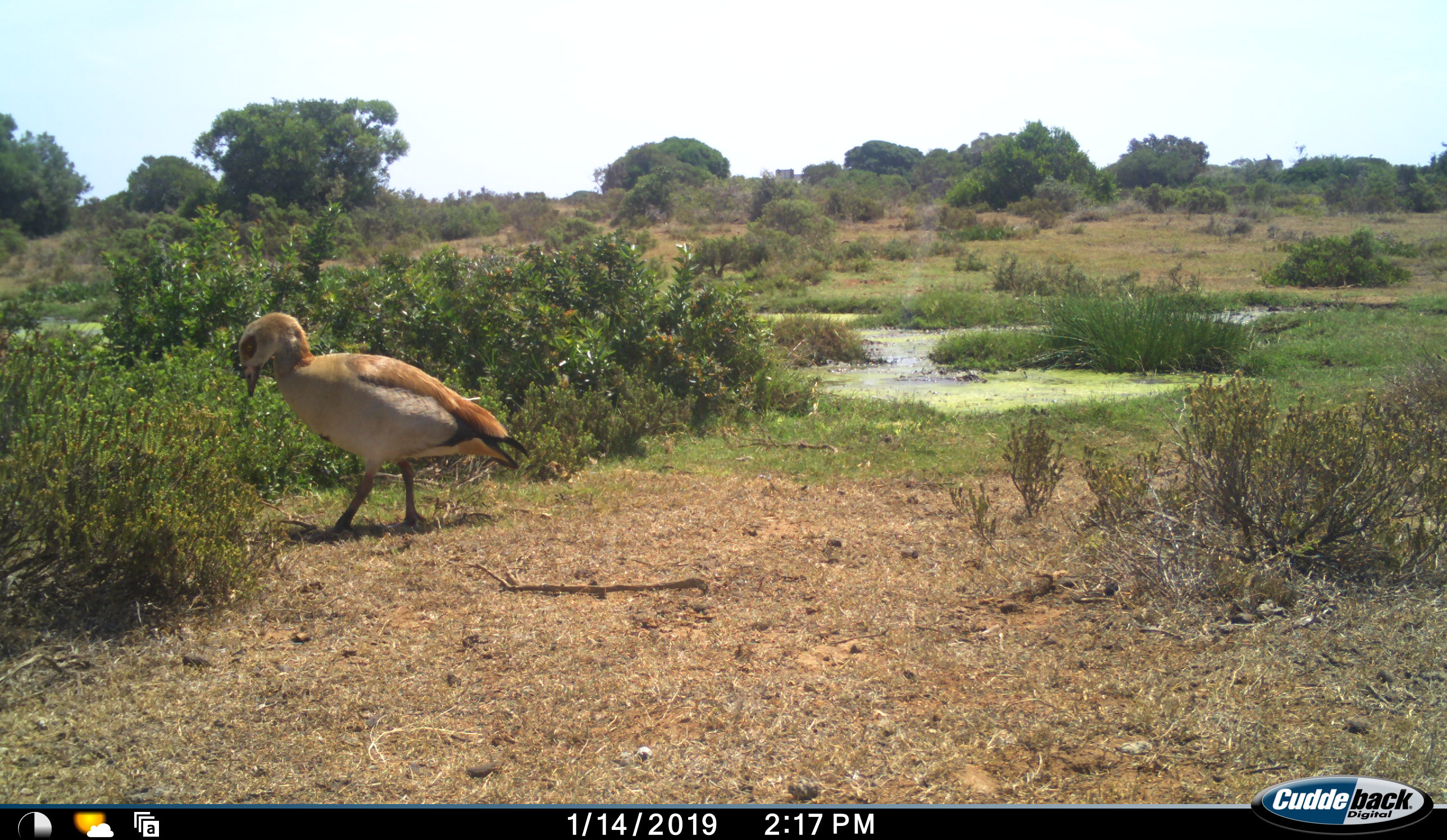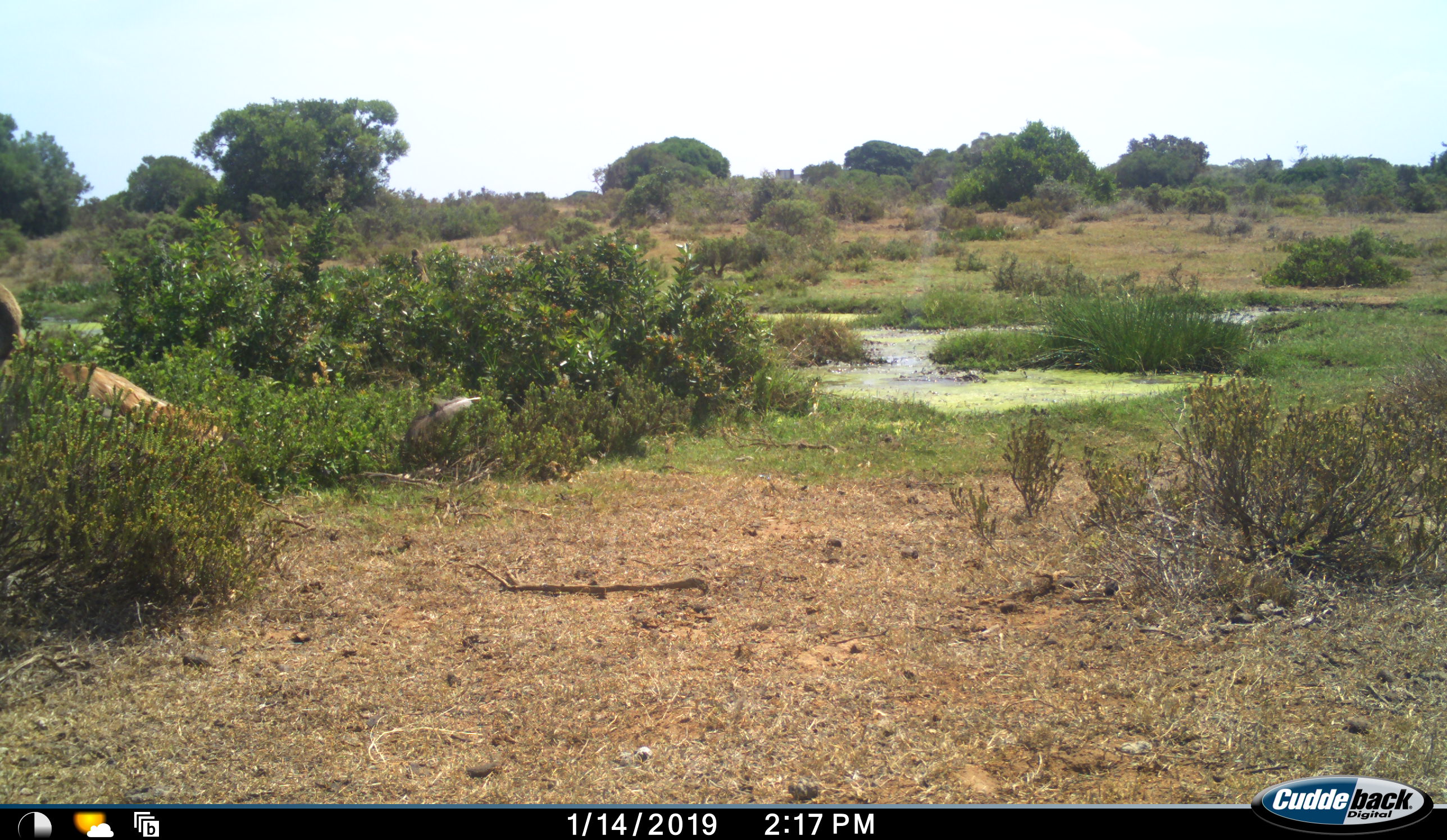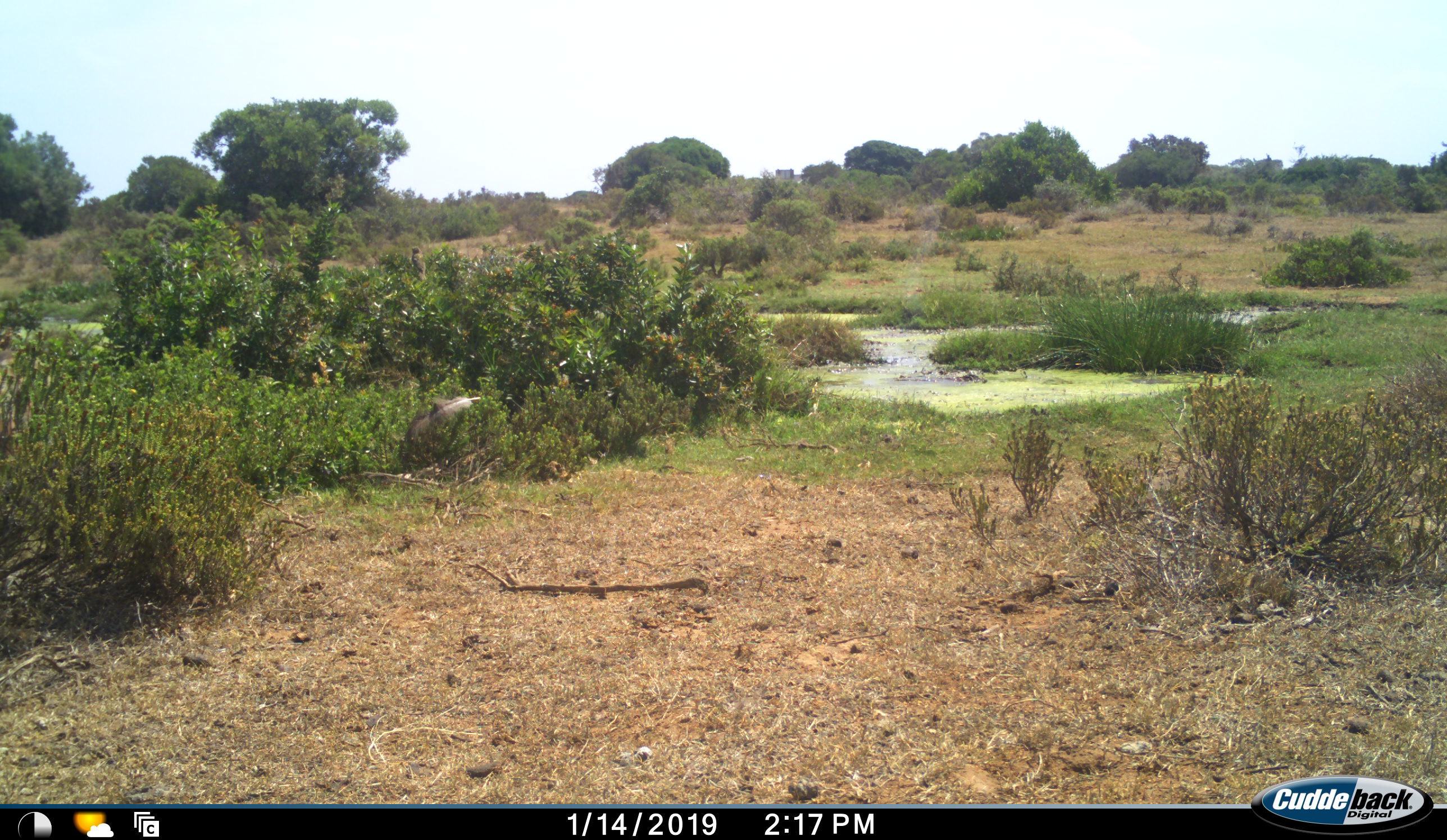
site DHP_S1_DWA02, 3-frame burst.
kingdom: Animalia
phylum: Chordata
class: Aves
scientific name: Aves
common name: bird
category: birdother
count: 1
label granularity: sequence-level